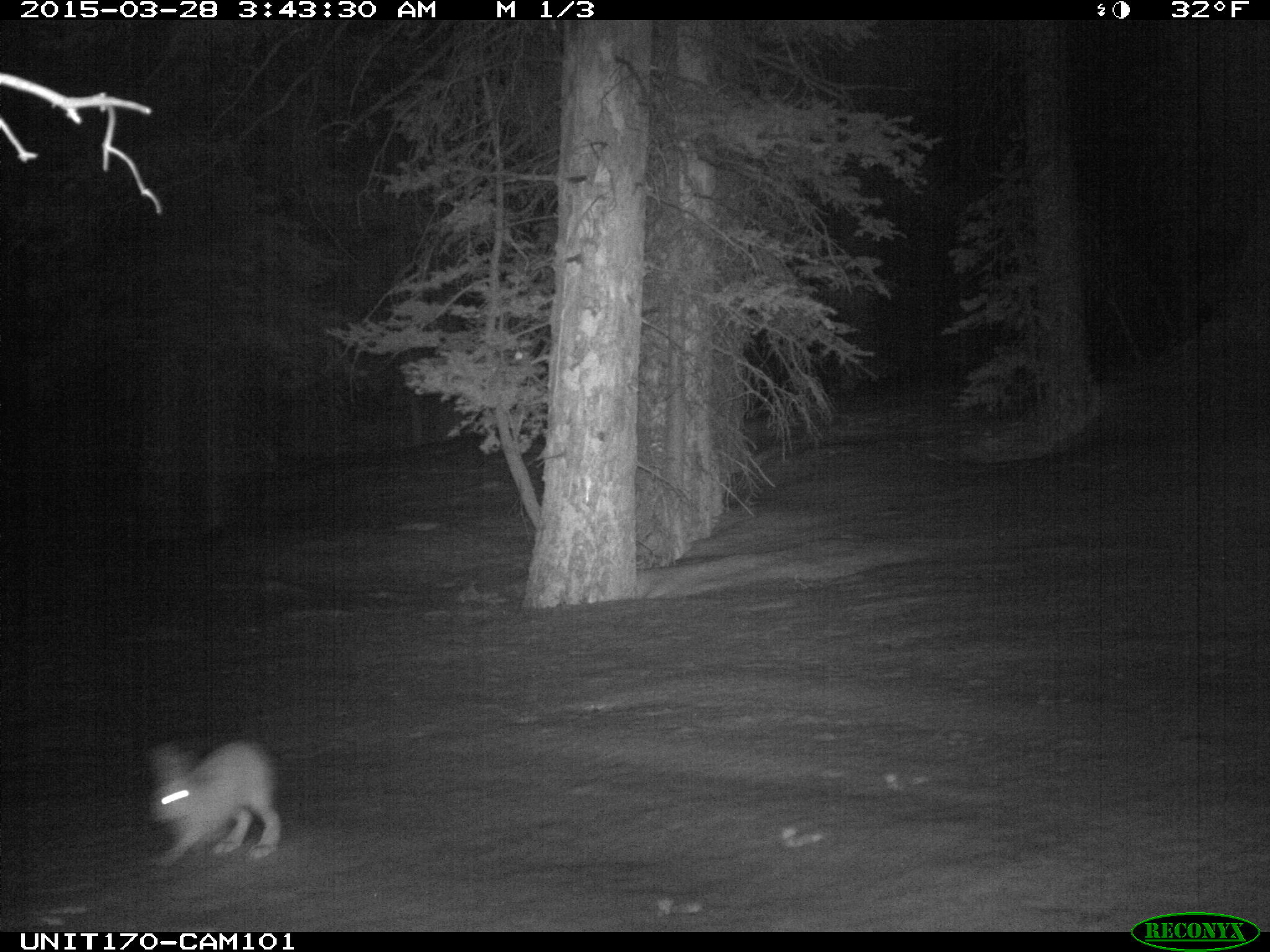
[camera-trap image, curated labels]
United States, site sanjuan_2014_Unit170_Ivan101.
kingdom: Animalia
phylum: Chordata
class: Mammalia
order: Lagomorpha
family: Leporidae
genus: Lepus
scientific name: Lepus americanus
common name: snowshoe hare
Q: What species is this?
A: Lepus americanus (snowshoe hare).